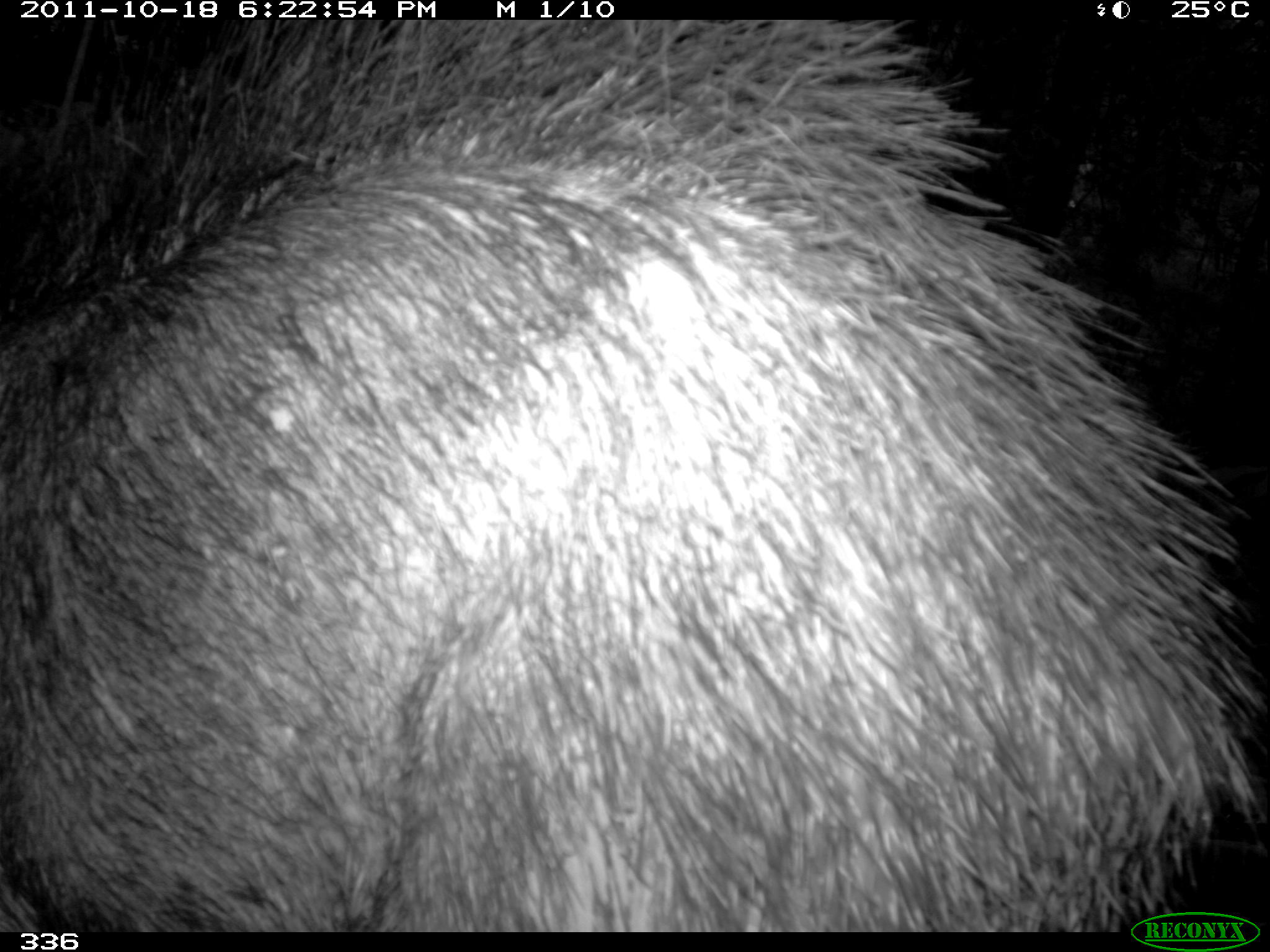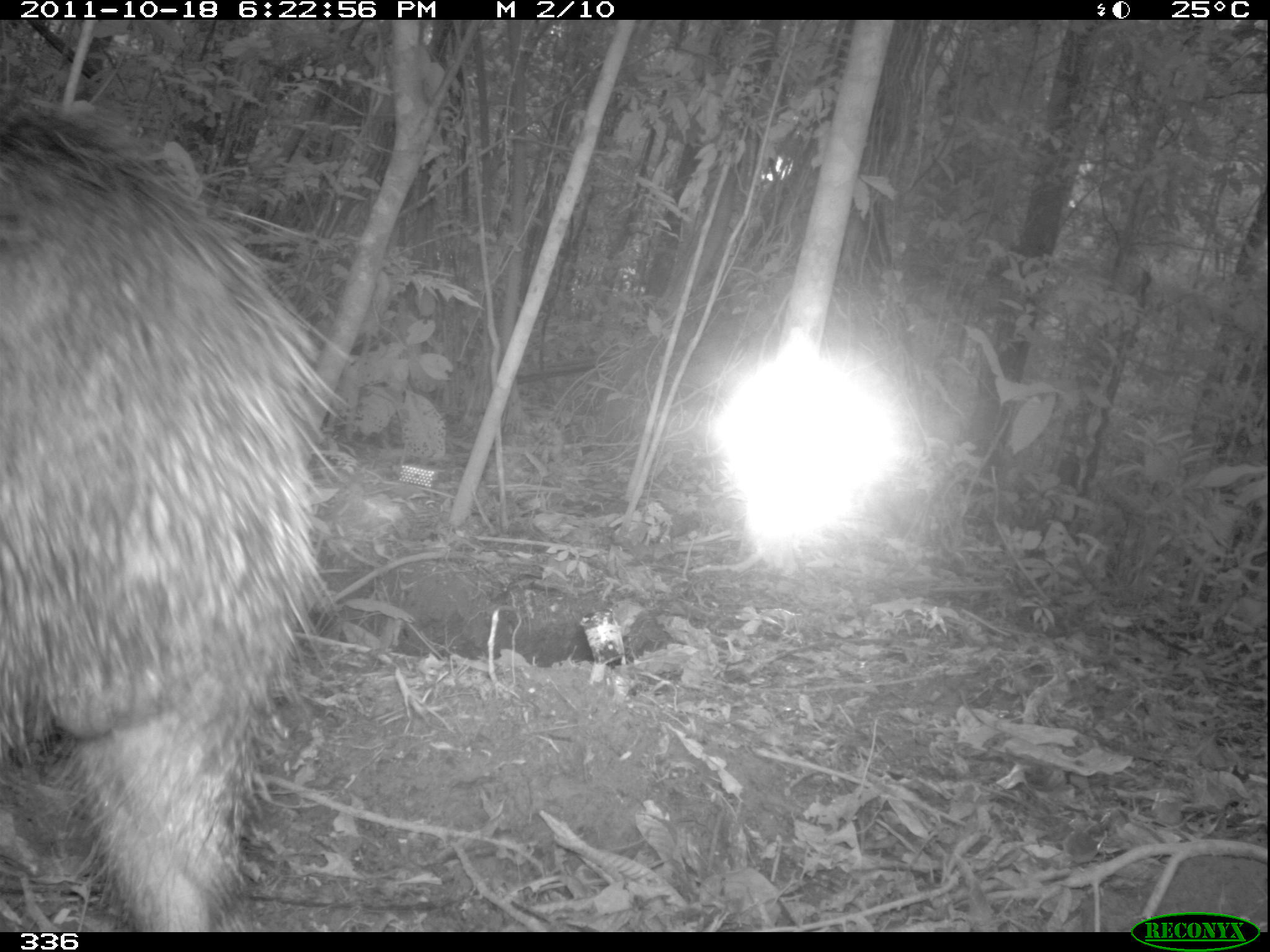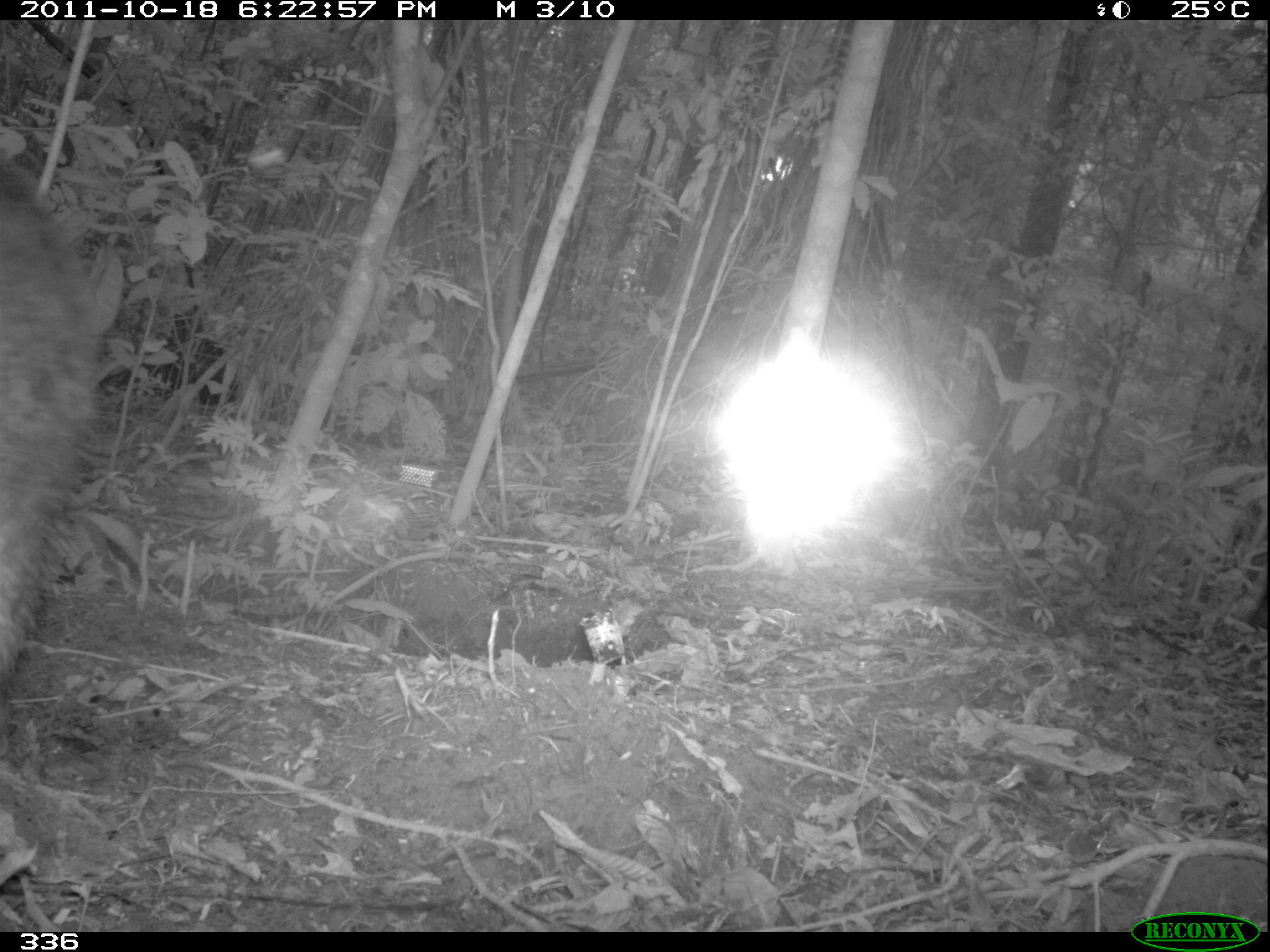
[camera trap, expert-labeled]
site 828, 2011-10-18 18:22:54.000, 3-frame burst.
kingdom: Animalia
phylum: Chordata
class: Mammalia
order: Artiodactyla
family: Tayassuidae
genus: Tayassu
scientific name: Tayassu pecari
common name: white-lipped peccary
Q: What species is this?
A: Tayassu pecari (white-lipped peccary).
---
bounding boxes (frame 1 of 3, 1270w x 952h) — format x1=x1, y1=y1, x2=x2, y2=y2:
tayassu pecari: x1=0, y1=19, x2=1270, y2=932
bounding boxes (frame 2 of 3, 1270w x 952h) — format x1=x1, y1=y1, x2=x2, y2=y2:
tayassu pecari: x1=0, y1=88, x2=347, y2=931